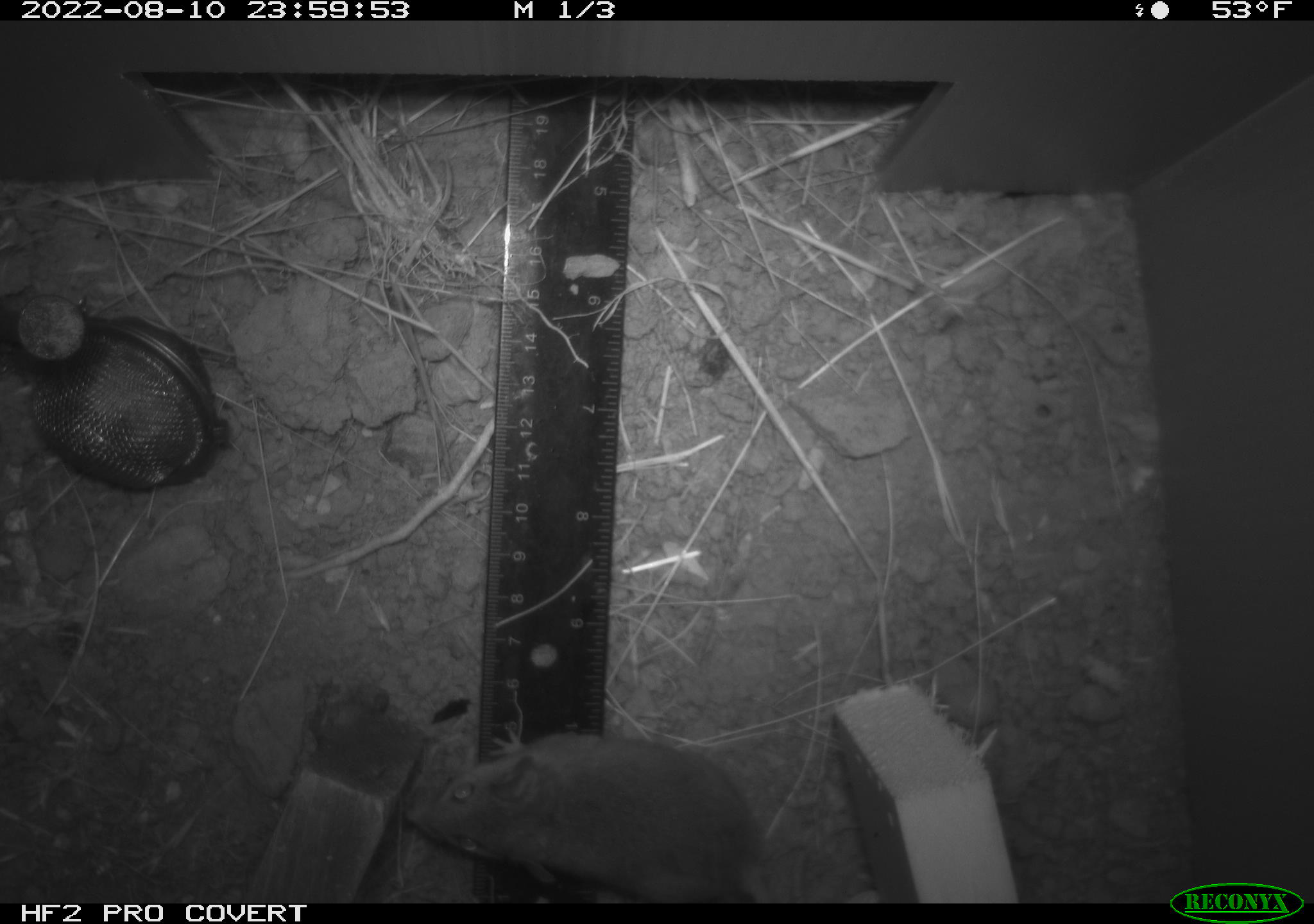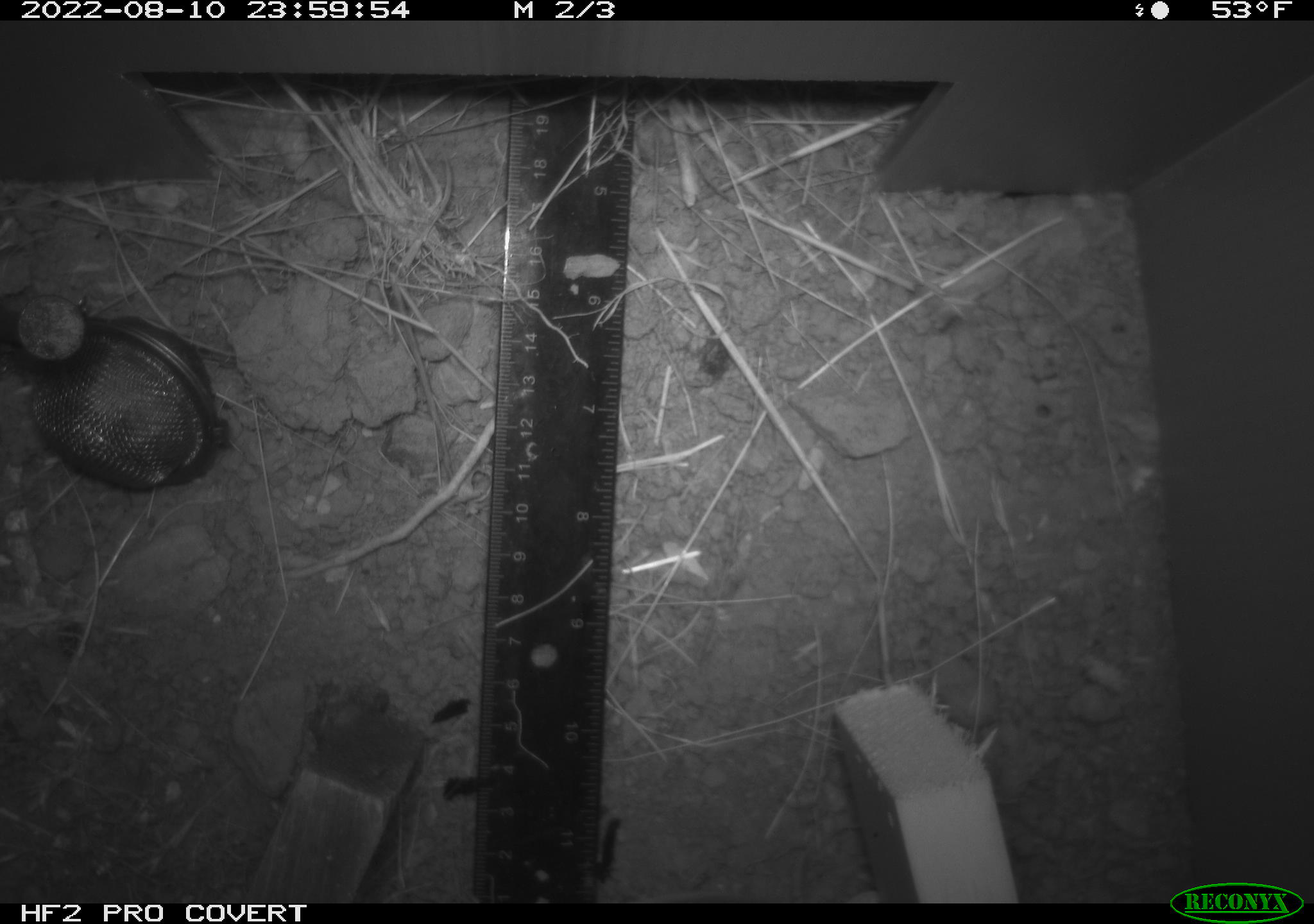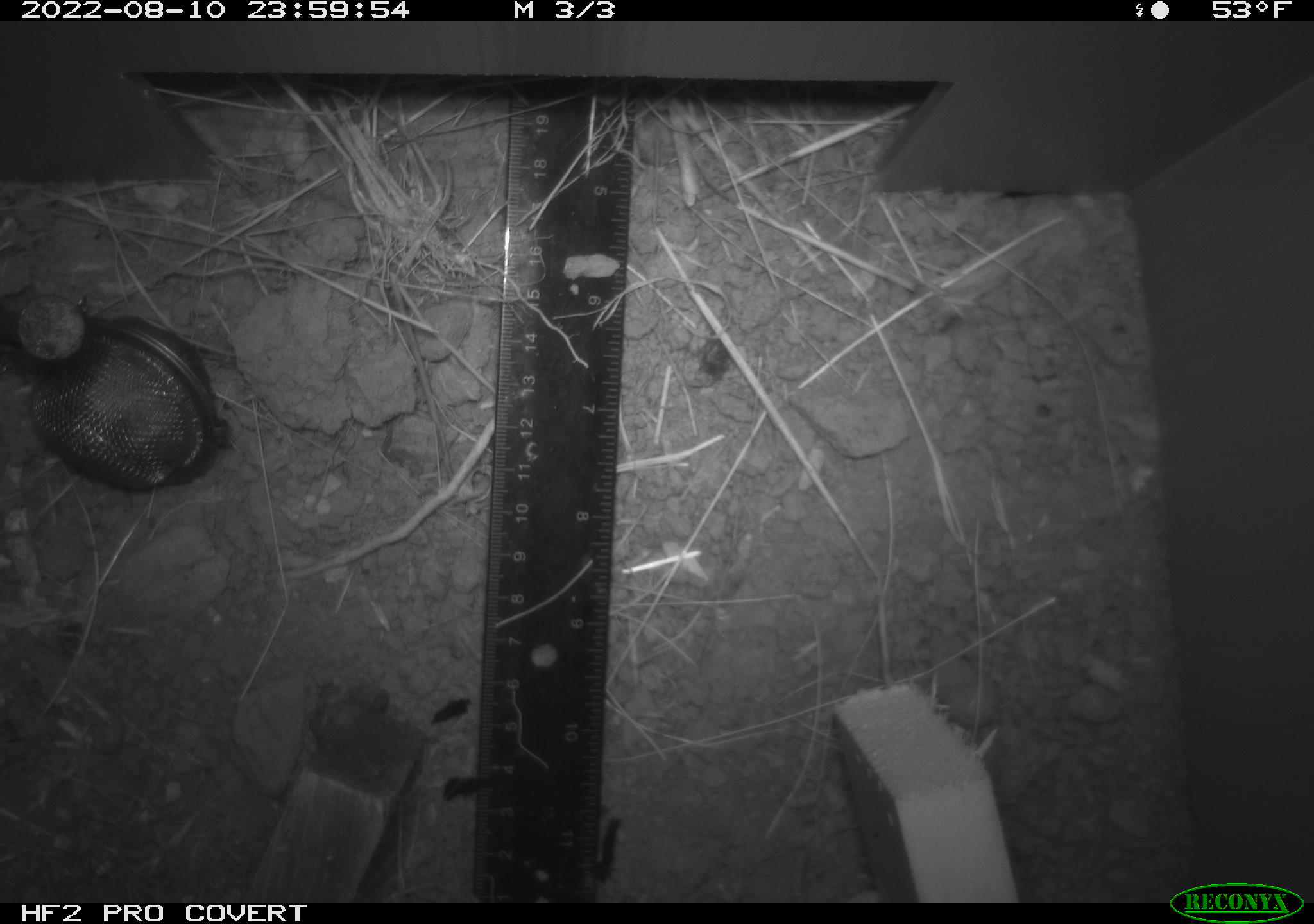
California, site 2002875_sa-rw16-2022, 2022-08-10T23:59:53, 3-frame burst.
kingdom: Animalia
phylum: Chordata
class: Mammalia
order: Rodentia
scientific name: Rodentia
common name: mouse species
Mouse species (Rodentia).